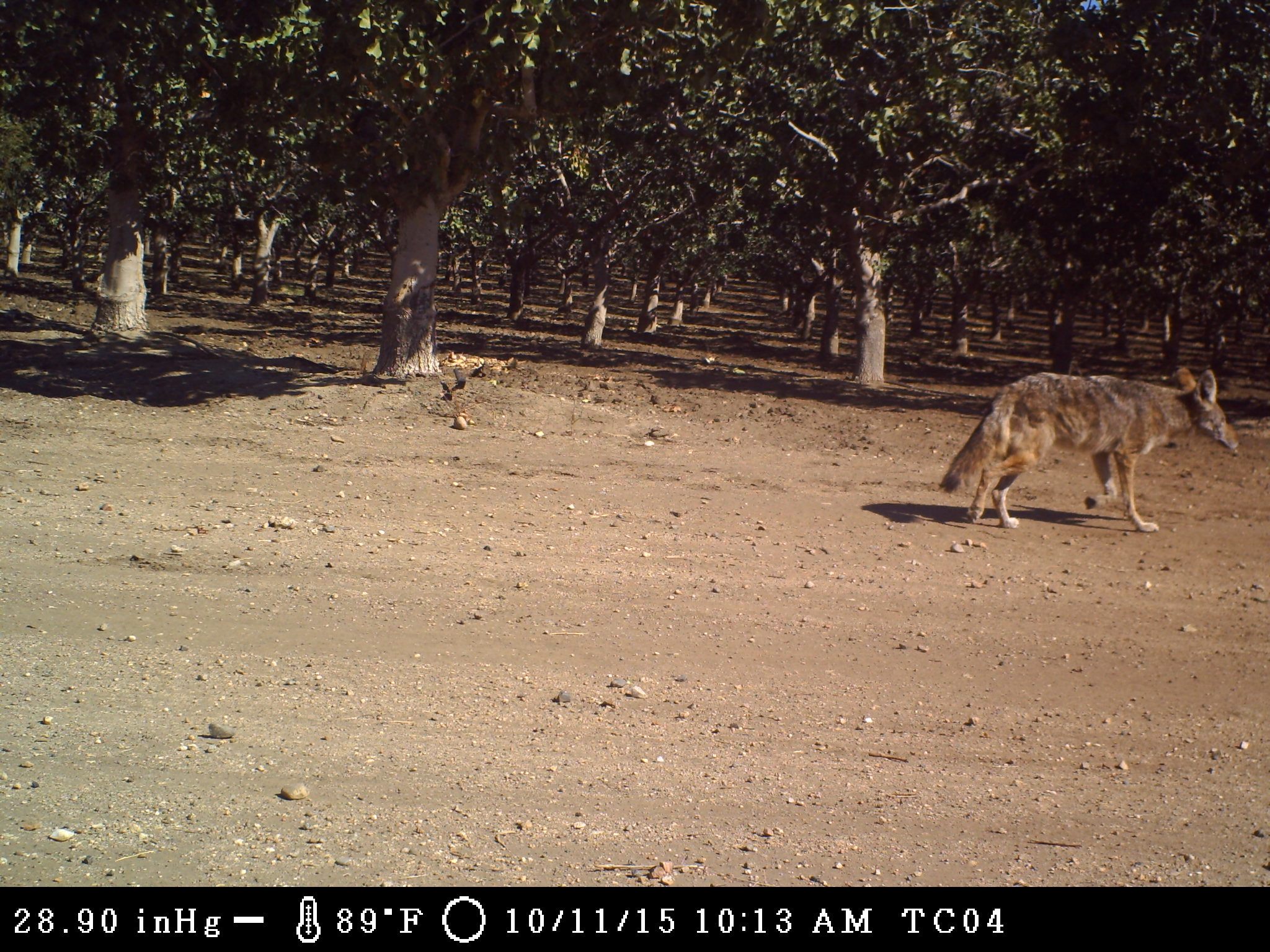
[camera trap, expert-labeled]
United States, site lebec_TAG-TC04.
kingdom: Animalia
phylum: Chordata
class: Mammalia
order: Carnivora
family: Canidae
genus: Canis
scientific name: Canis latrans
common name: coyote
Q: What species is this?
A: Canis latrans (coyote).